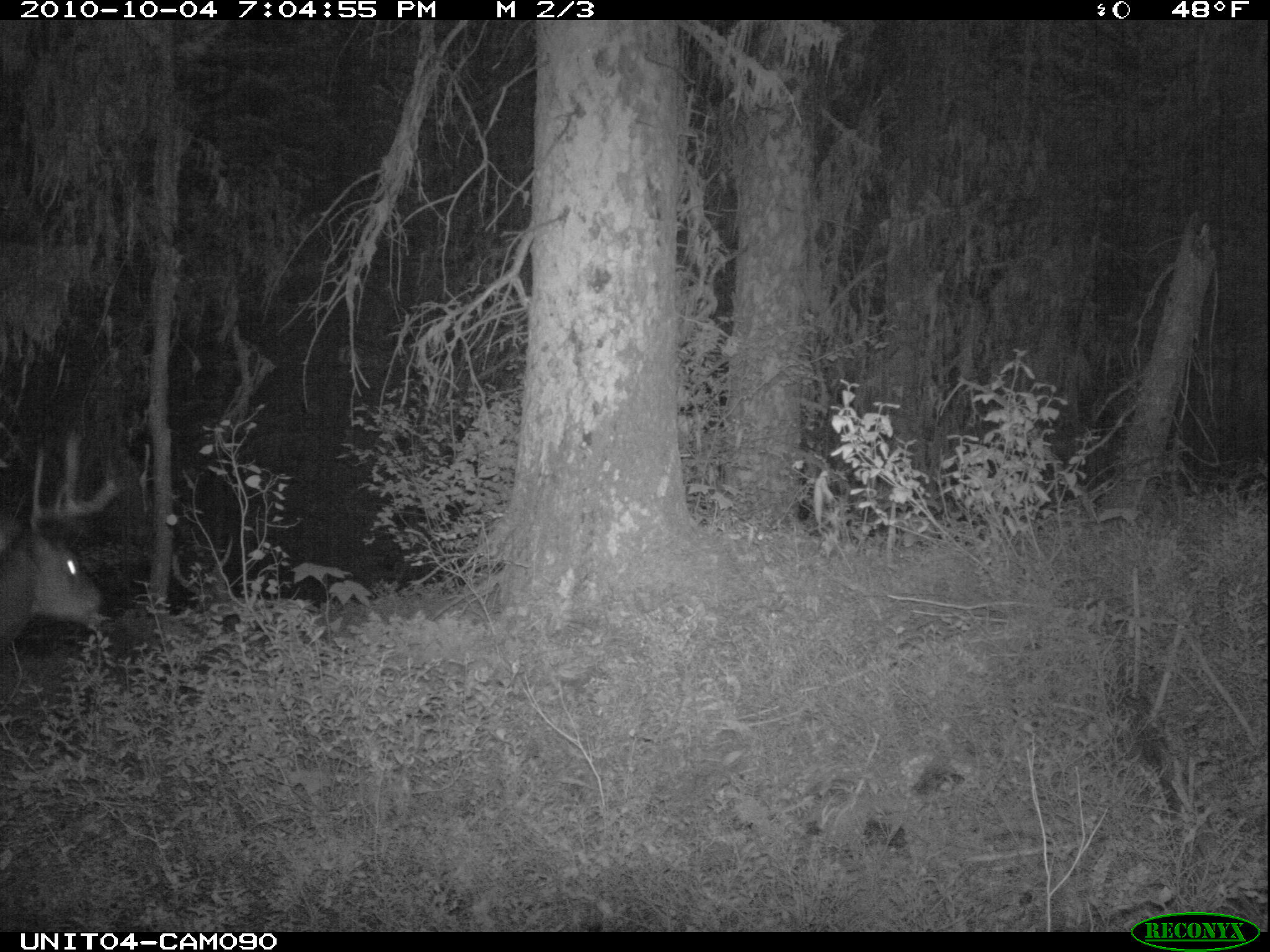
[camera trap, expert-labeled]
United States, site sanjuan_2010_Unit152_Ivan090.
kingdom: Animalia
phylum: Chordata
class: Mammalia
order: Artiodactyla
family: Cervidae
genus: Odocoileus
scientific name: Odocoileus hemionus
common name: mule deer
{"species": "Odocoileus hemionus (mule deer)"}